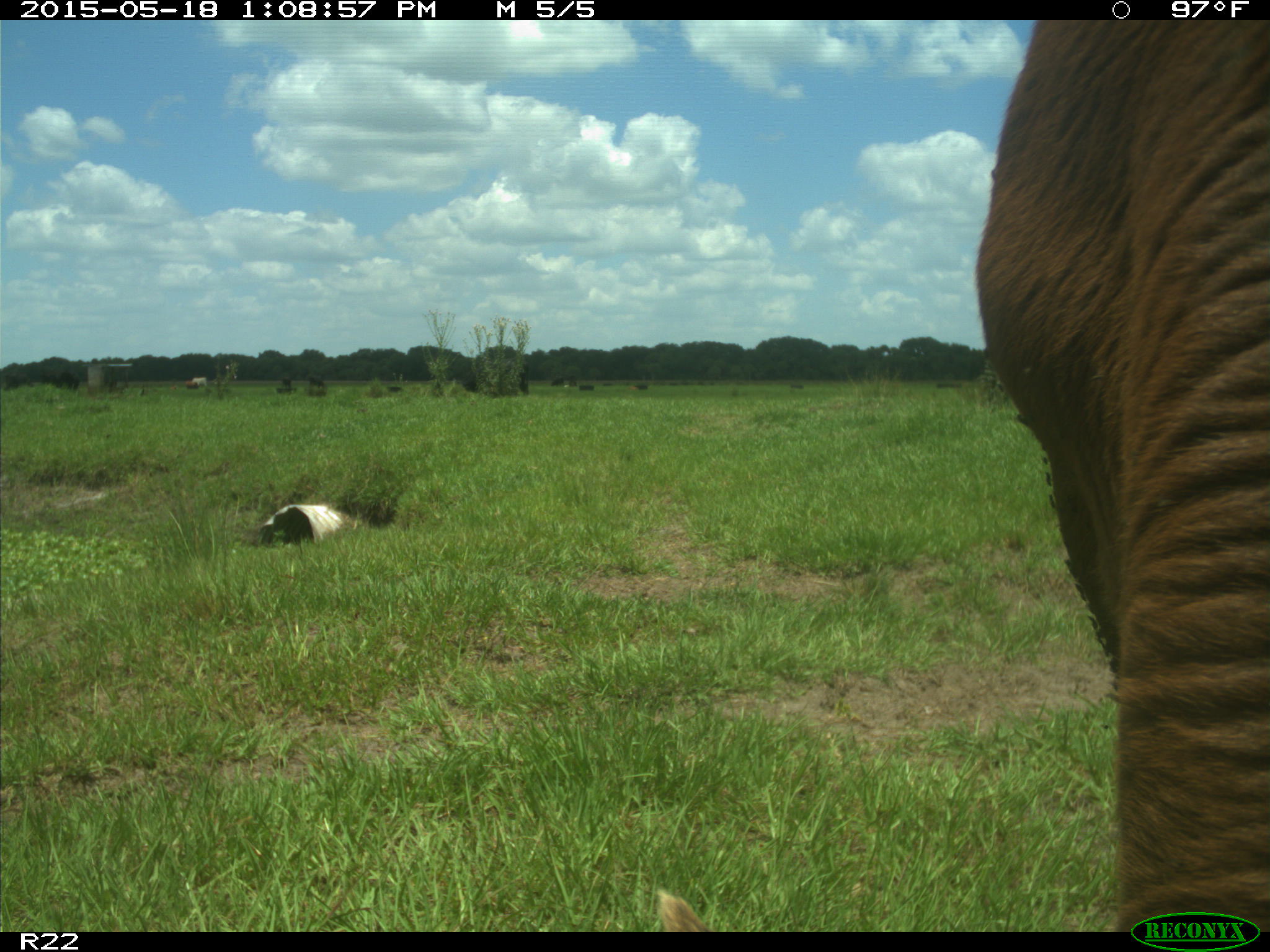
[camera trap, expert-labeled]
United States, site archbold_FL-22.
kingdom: Animalia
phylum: Chordata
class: Mammalia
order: Artiodactyla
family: Bovidae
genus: Bos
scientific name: Bos taurus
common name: domestic cow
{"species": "Bos taurus (domestic cow)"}